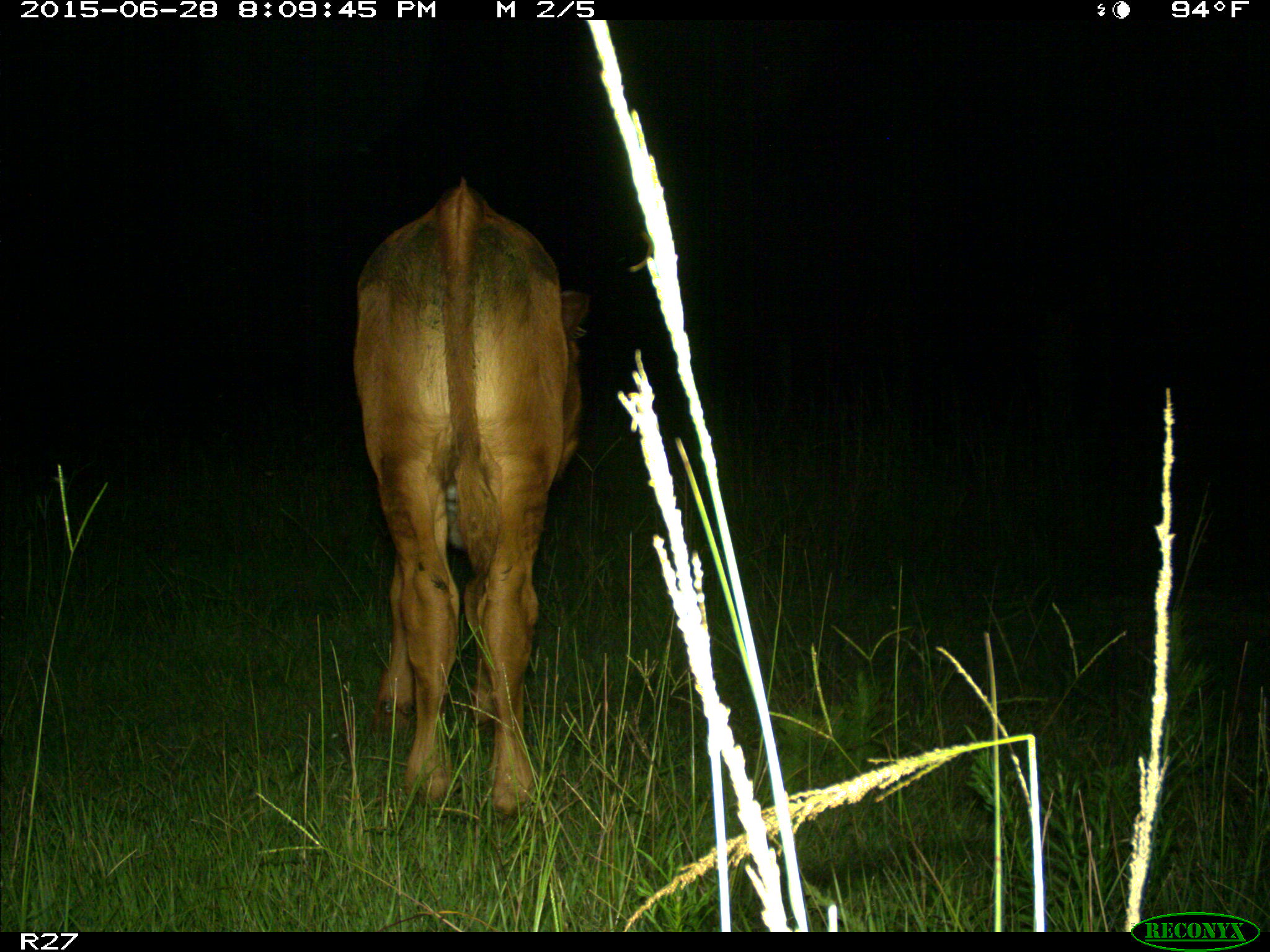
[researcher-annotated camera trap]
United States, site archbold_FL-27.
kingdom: Animalia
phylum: Chordata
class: Mammalia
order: Artiodactyla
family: Bovidae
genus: Bos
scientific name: Bos taurus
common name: domestic cow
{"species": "Bos taurus (domestic cow)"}